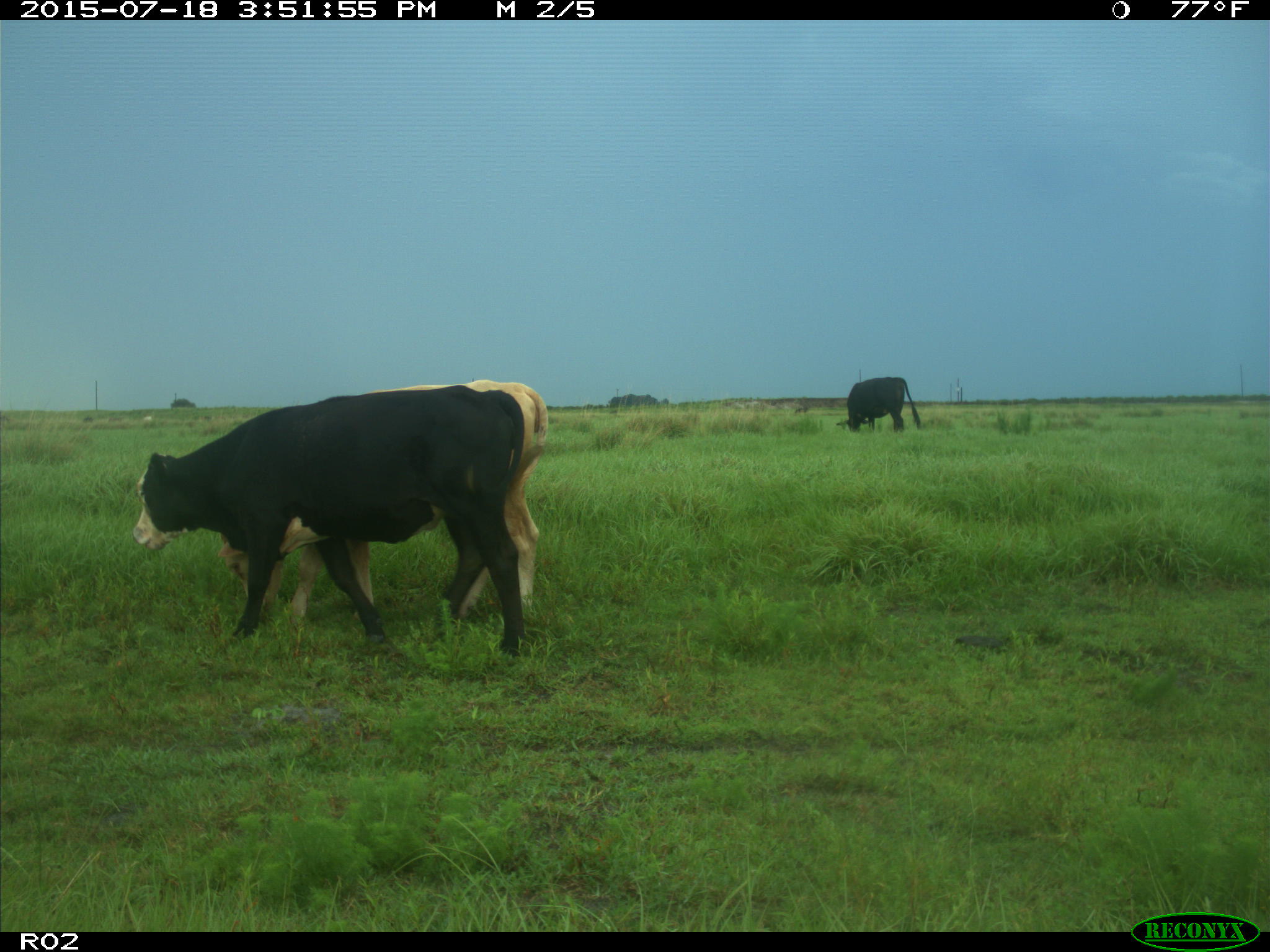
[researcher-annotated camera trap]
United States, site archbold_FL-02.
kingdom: Animalia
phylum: Chordata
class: Mammalia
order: Artiodactyla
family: Bovidae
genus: Bos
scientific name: Bos taurus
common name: domestic cow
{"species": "Bos taurus (domestic cow)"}